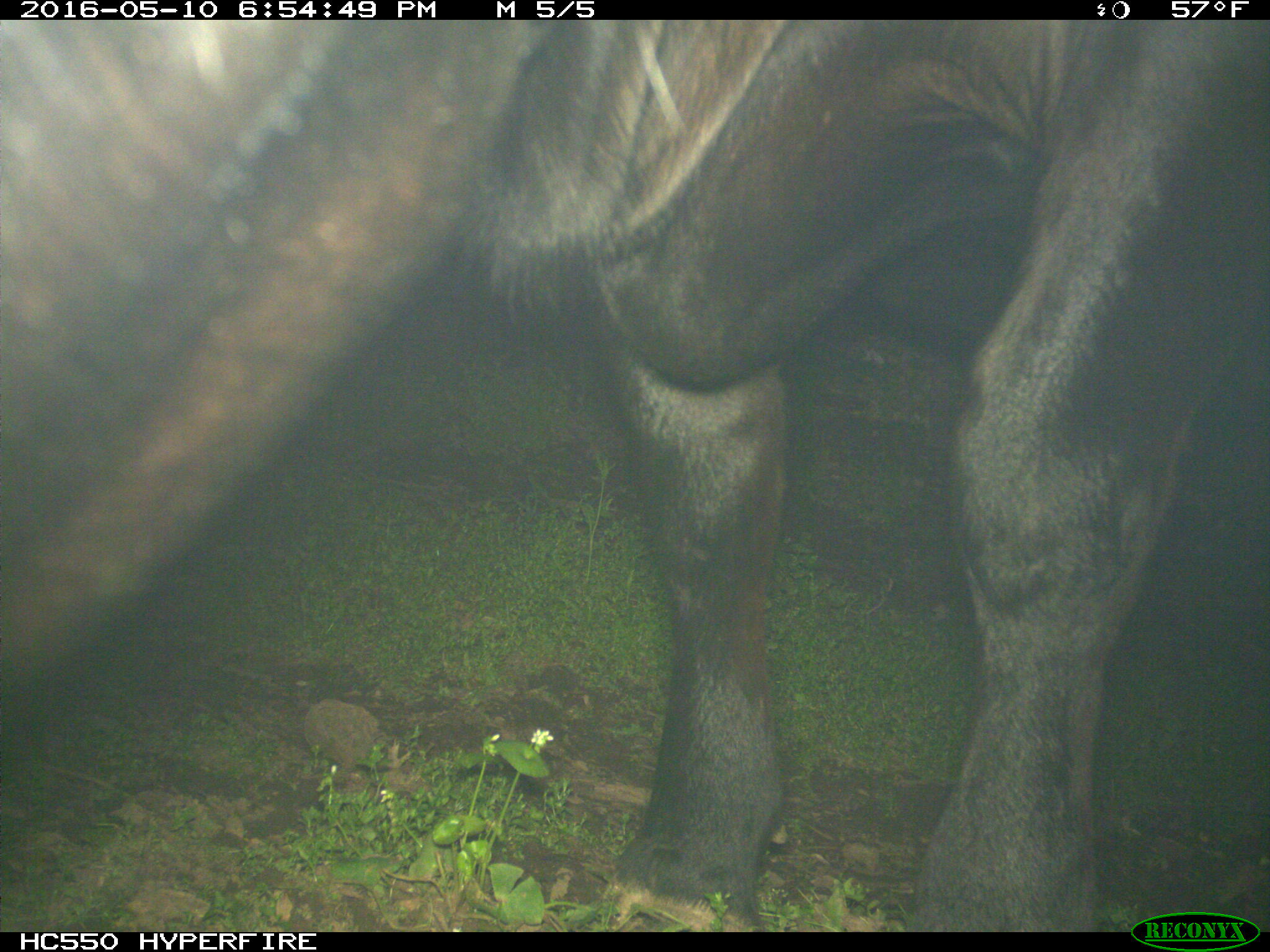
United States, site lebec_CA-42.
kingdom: Animalia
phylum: Chordata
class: Mammalia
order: Artiodactyla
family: Bovidae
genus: Bos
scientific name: Bos taurus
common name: domestic cow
Bos taurus (domestic cow).